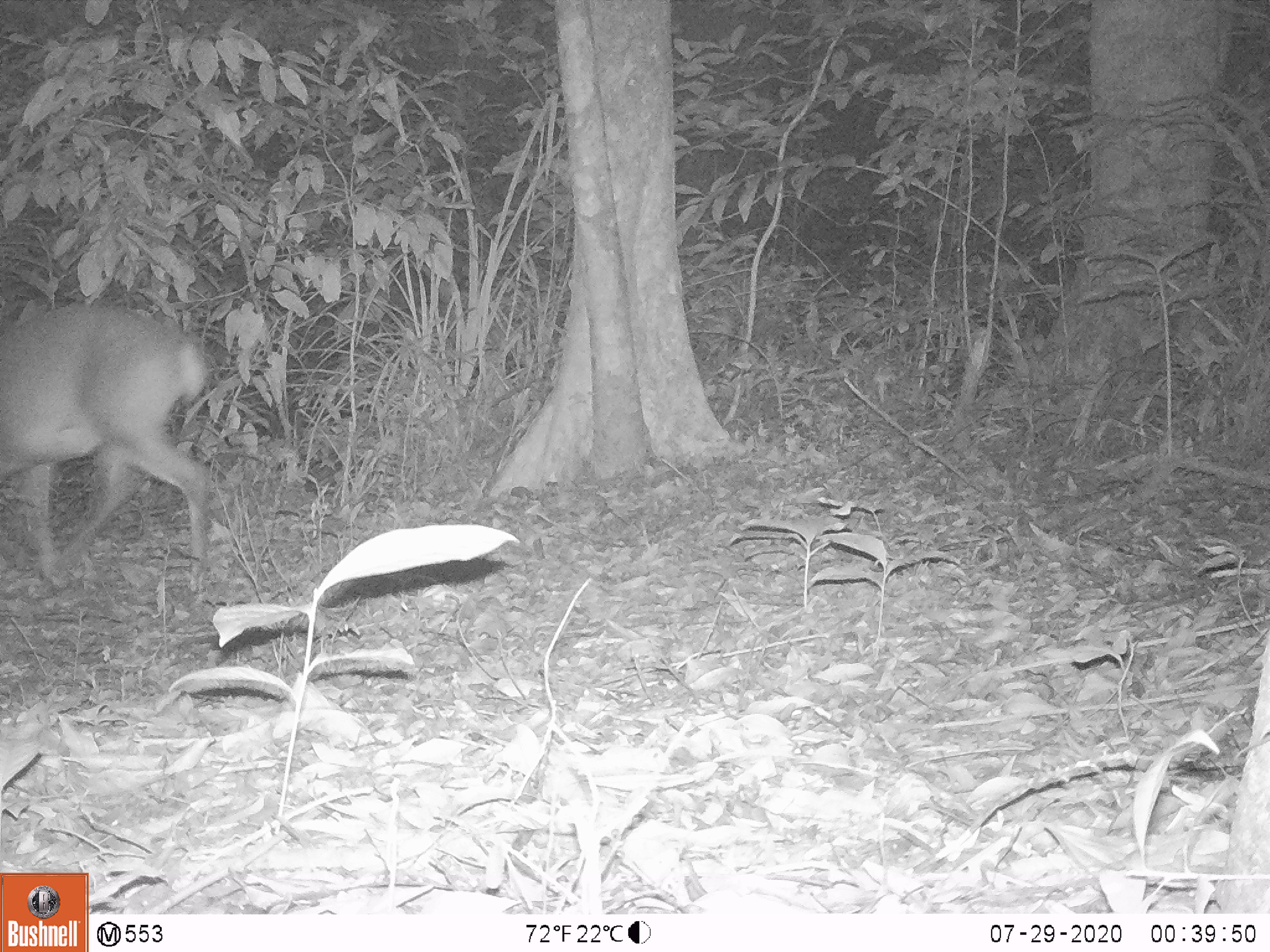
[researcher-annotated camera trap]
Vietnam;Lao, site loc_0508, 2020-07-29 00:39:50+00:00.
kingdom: Animalia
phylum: Chordata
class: Mammalia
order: Artiodactyla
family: Cervidae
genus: Muntiacus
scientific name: Muntiacus vuquangensis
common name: large-antlered muntjac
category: large antlered muntjac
Large antlered muntjac (large-antlered muntjac) (Muntiacus vuquangensis). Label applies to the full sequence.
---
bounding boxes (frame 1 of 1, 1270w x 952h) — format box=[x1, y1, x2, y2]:
large antlered muntjac: box=[0, 297, 214, 592]